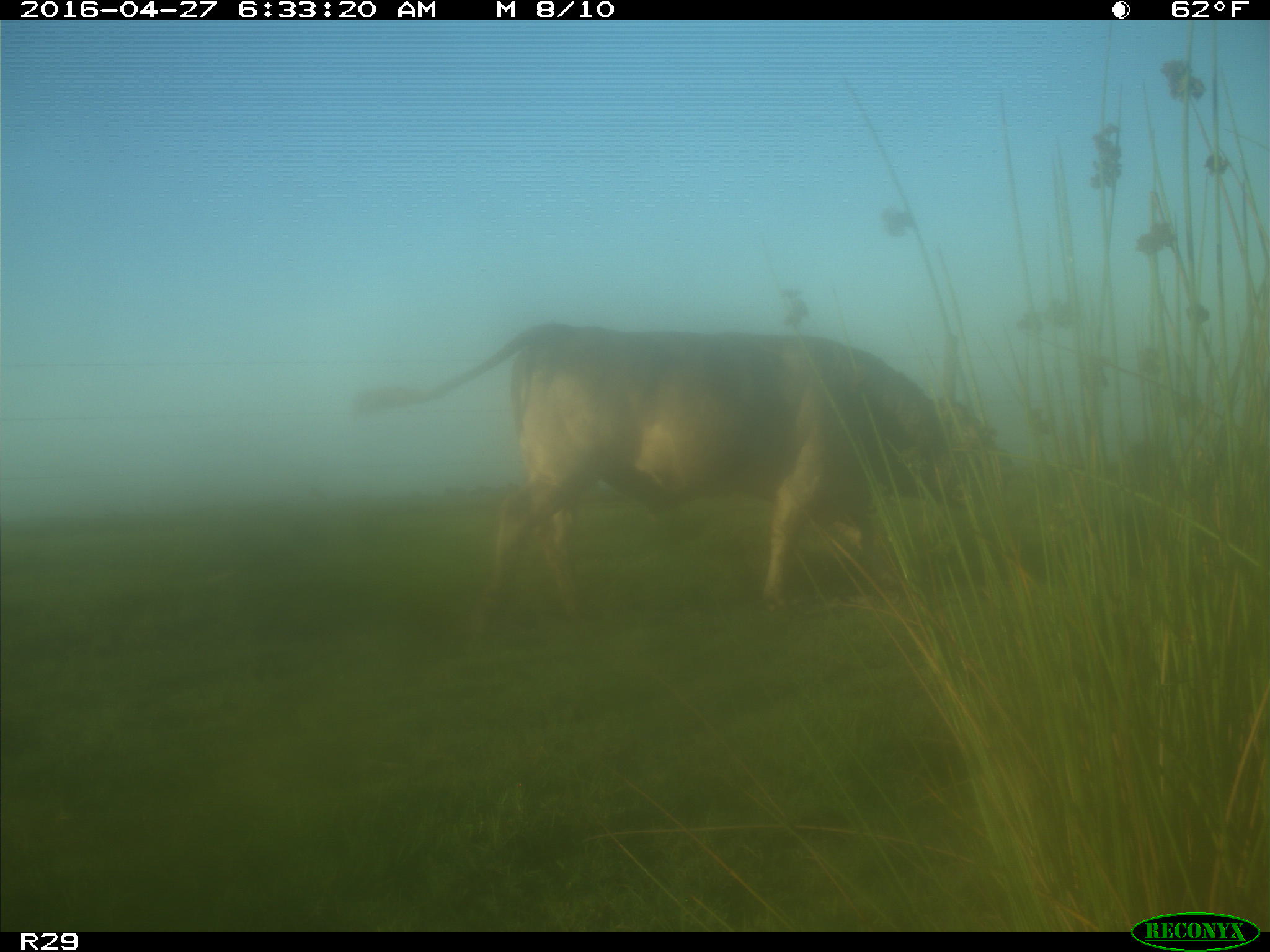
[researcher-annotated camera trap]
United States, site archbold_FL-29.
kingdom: Animalia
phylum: Chordata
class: Mammalia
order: Artiodactyla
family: Bovidae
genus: Bos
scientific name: Bos taurus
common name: domestic cow